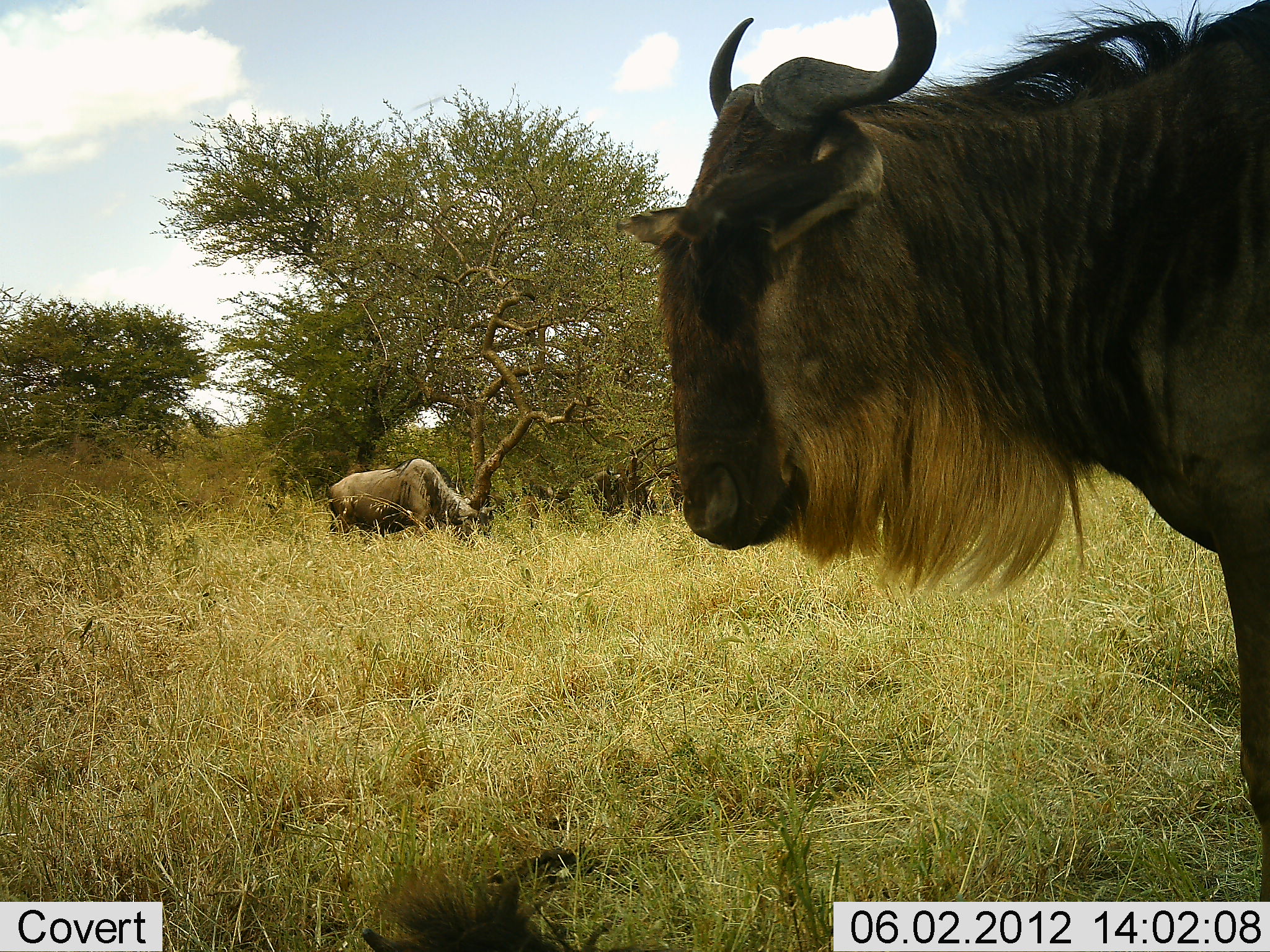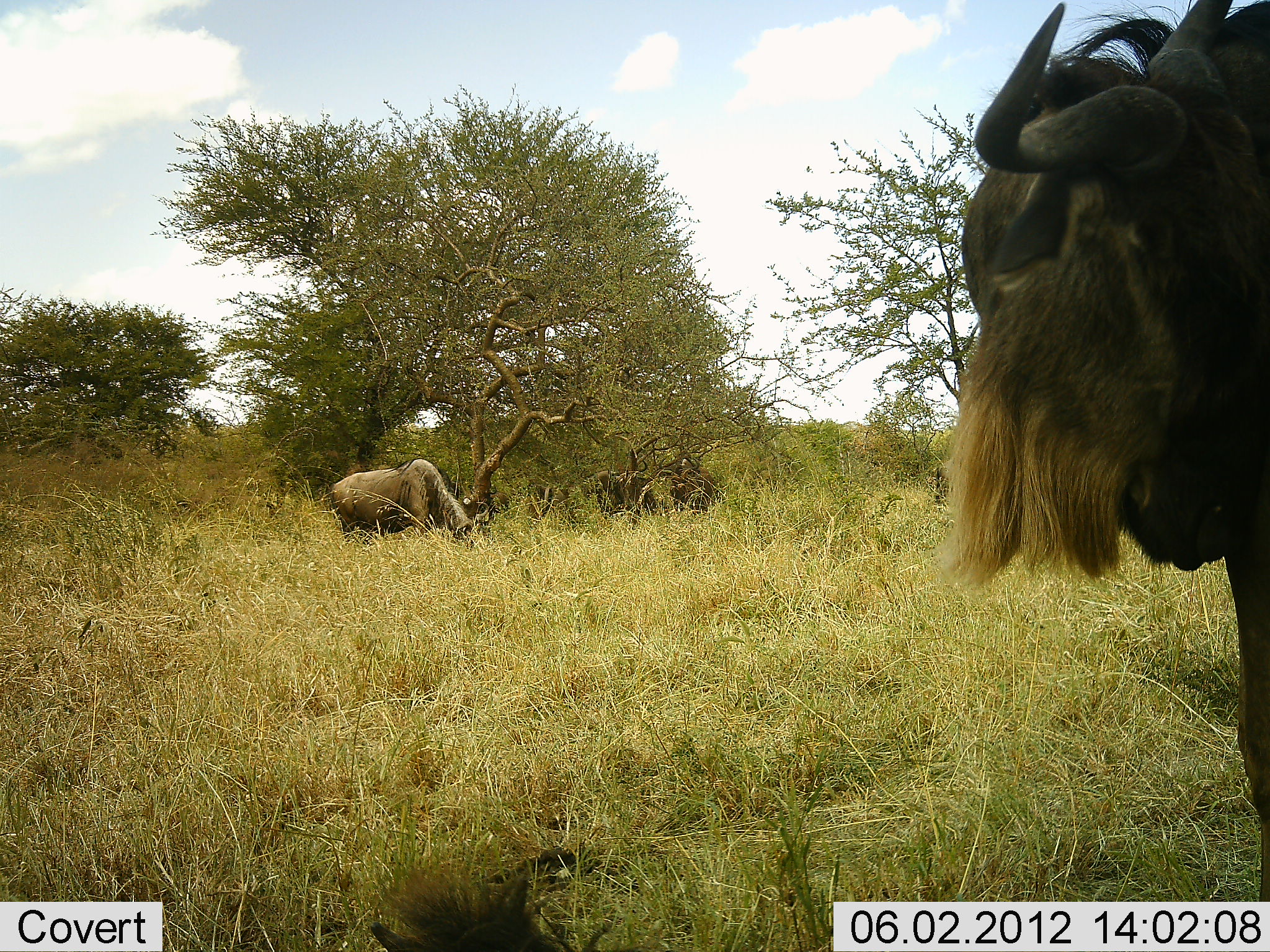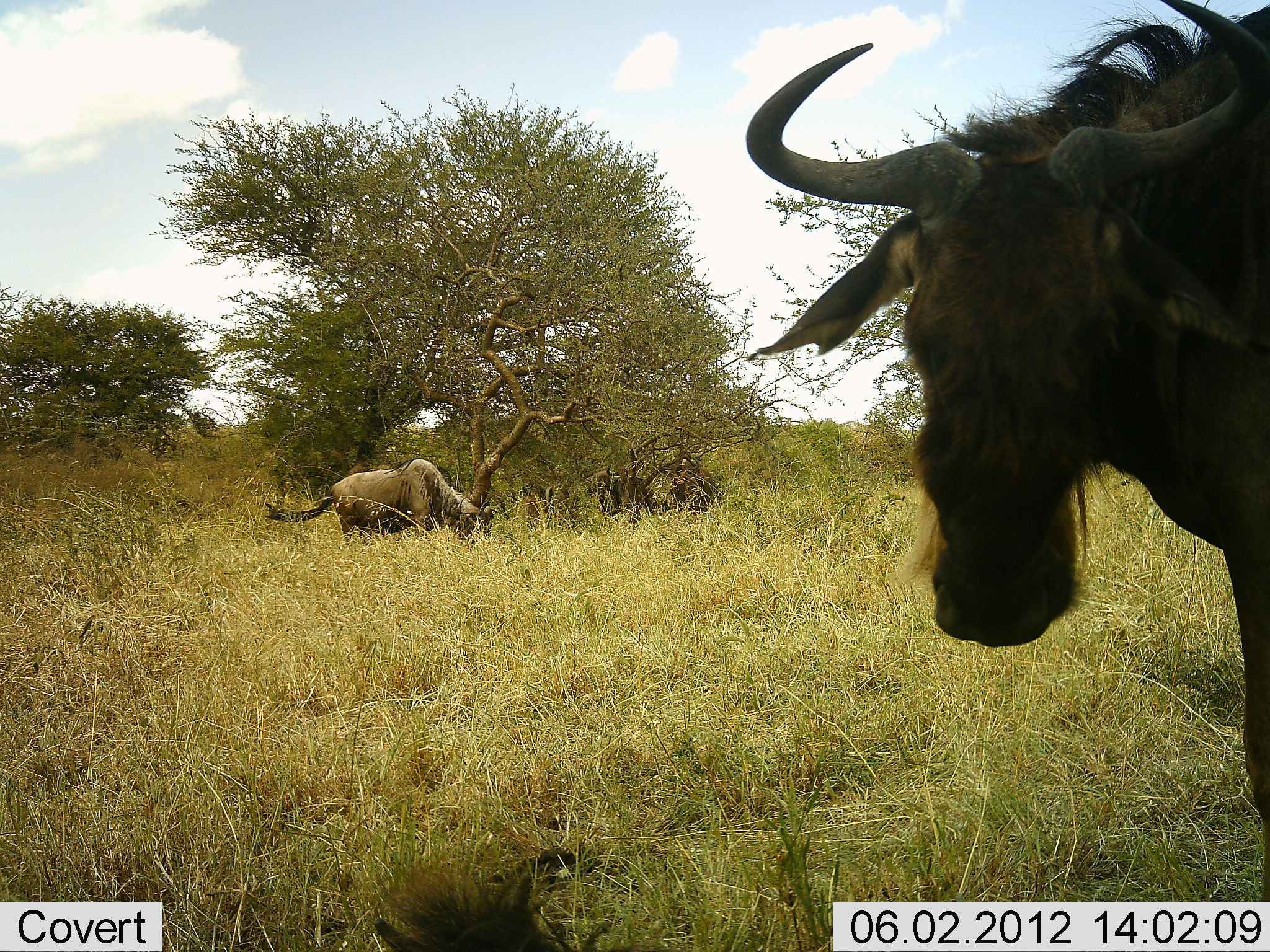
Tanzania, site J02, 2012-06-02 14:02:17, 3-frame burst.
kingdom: Animalia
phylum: Chordata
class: Mammalia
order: Artiodactyla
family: Bovidae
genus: Connochaetes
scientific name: Connochaetes taurinus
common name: blue wildebeest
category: wildebeest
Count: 4.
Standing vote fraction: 70%.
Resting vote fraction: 10%.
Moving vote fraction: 30%.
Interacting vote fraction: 0%.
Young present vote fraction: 0%.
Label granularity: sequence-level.